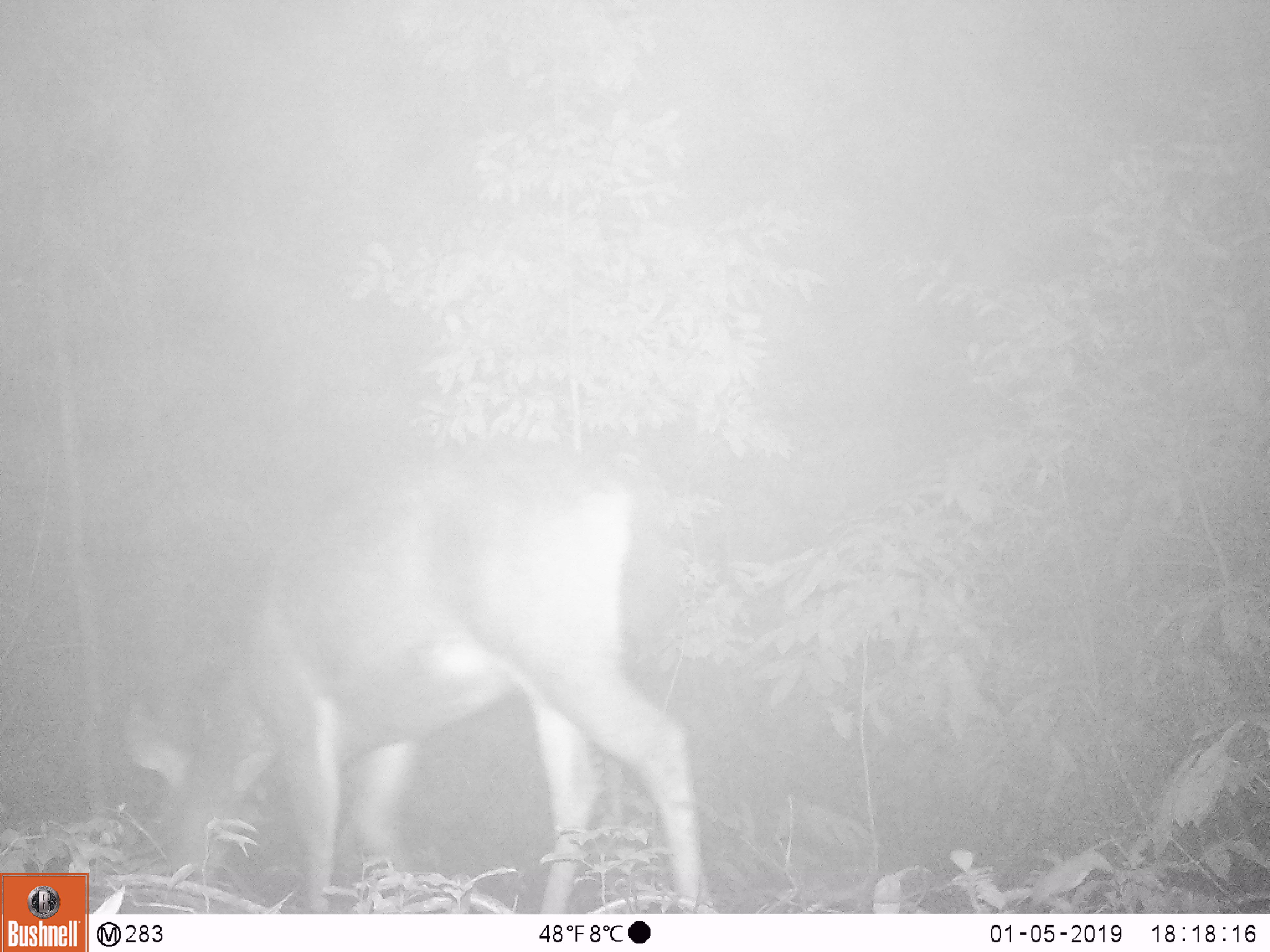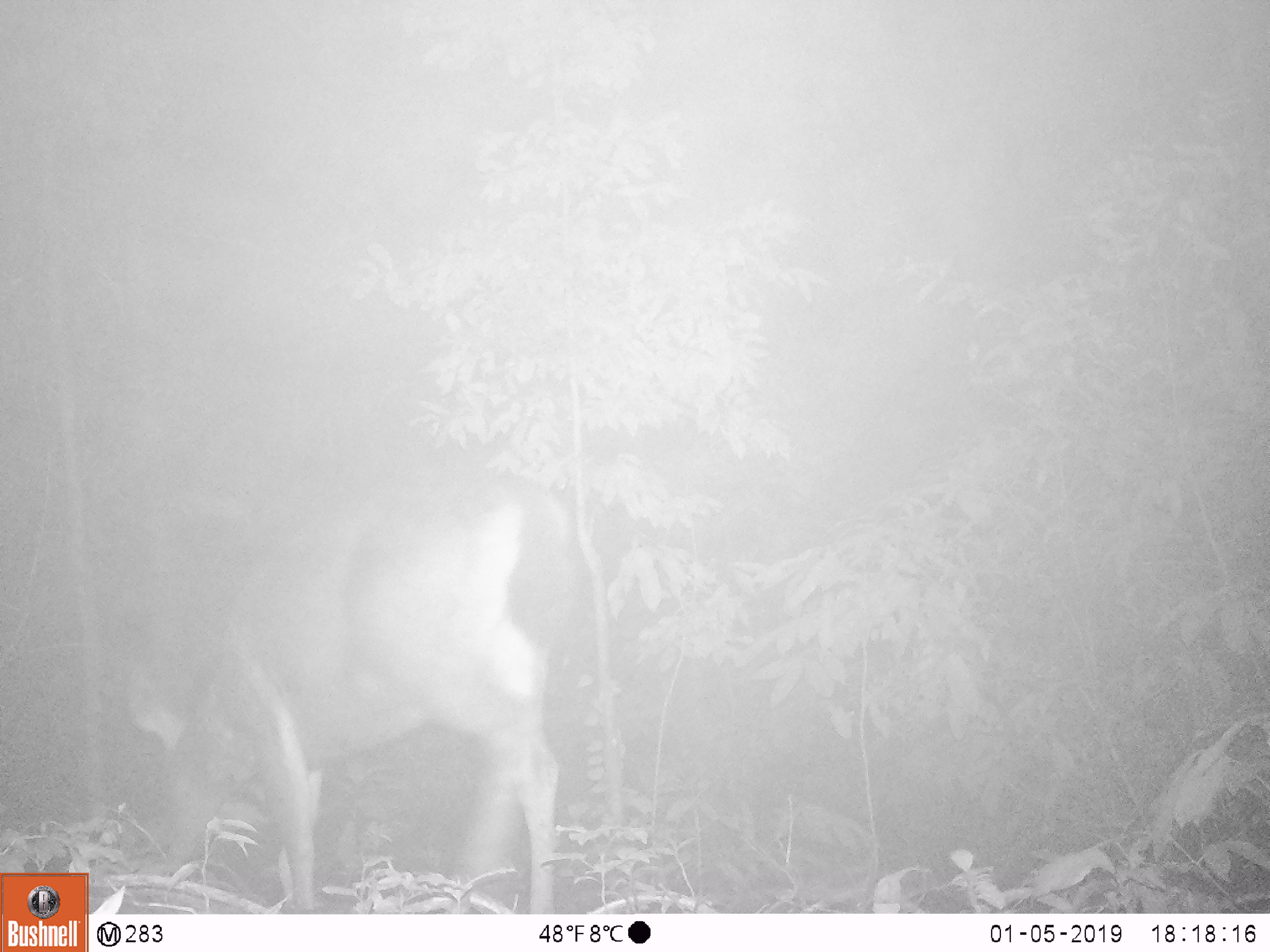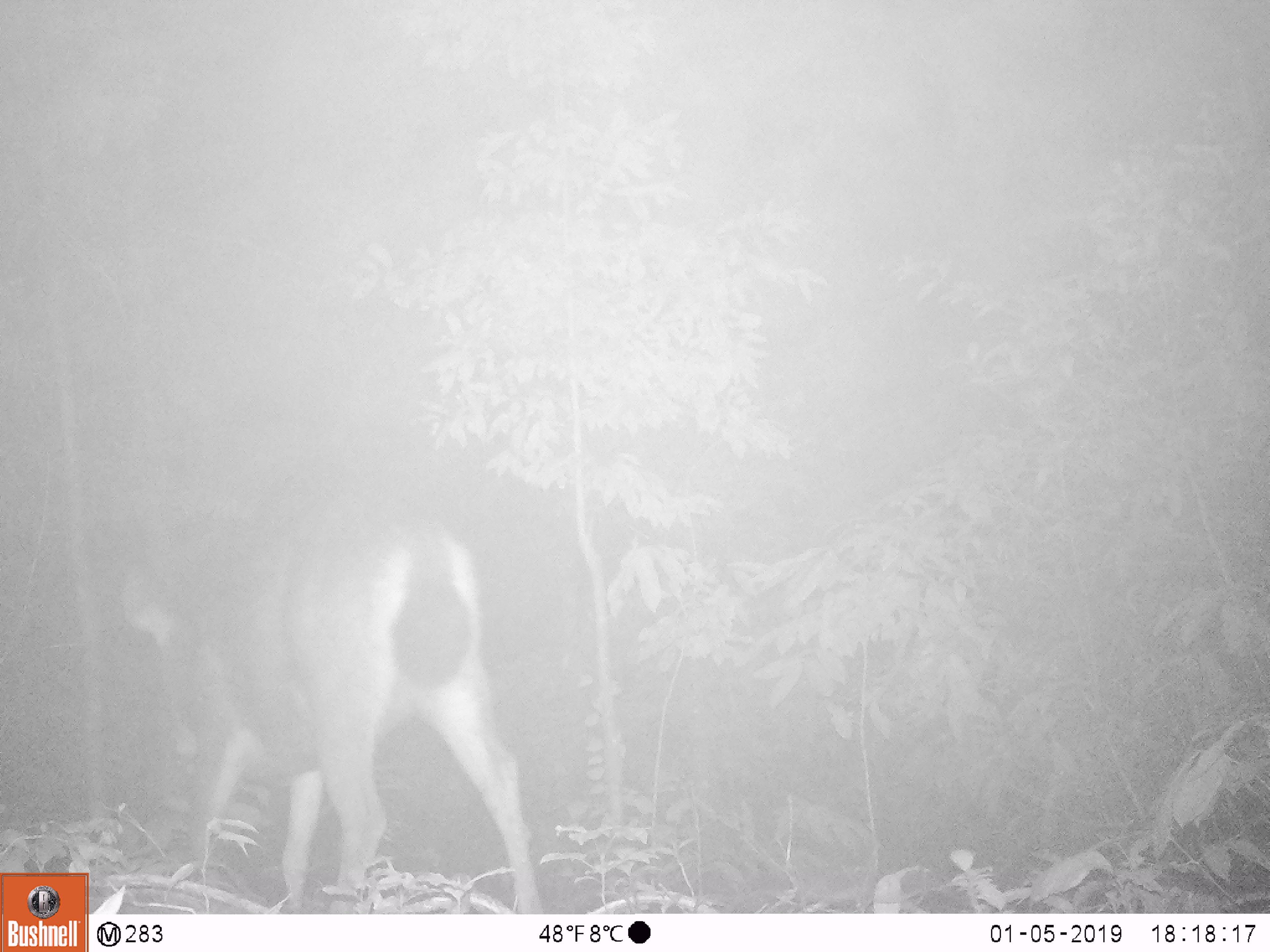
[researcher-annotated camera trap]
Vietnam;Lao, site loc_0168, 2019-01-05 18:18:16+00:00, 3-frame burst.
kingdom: Animalia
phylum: Chordata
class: Mammalia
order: Artiodactyla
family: Cervidae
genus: Muntiacus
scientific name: Muntiacus vuquangensis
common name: large-antlered muntjac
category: large antlered muntjac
Large antlered muntjac (large-antlered muntjac) (Muntiacus vuquangensis). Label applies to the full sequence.